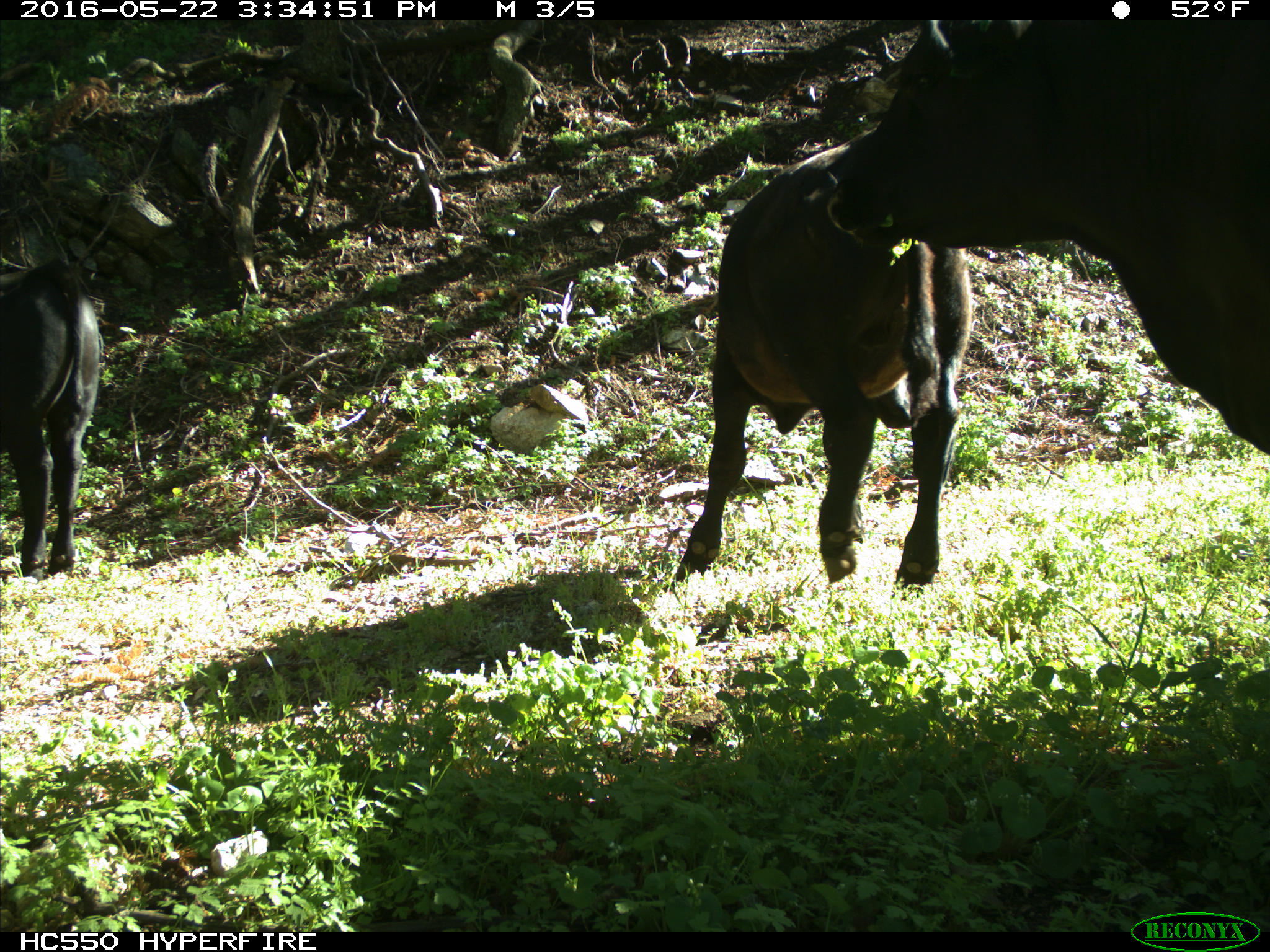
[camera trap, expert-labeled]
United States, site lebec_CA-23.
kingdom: Animalia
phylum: Chordata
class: Mammalia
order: Artiodactyla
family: Bovidae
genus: Bos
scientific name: Bos taurus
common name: domestic cow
Bos taurus (domestic cow).